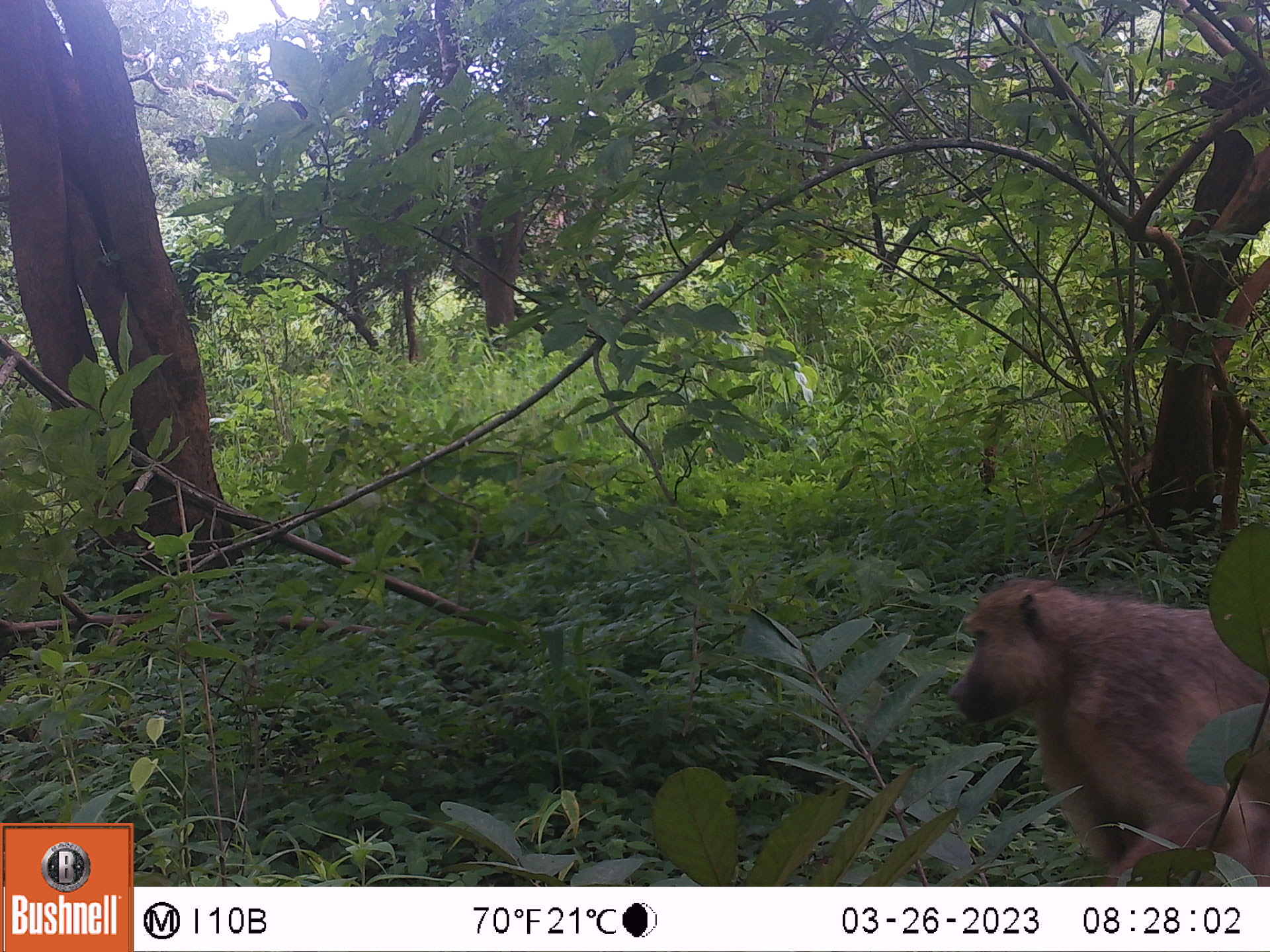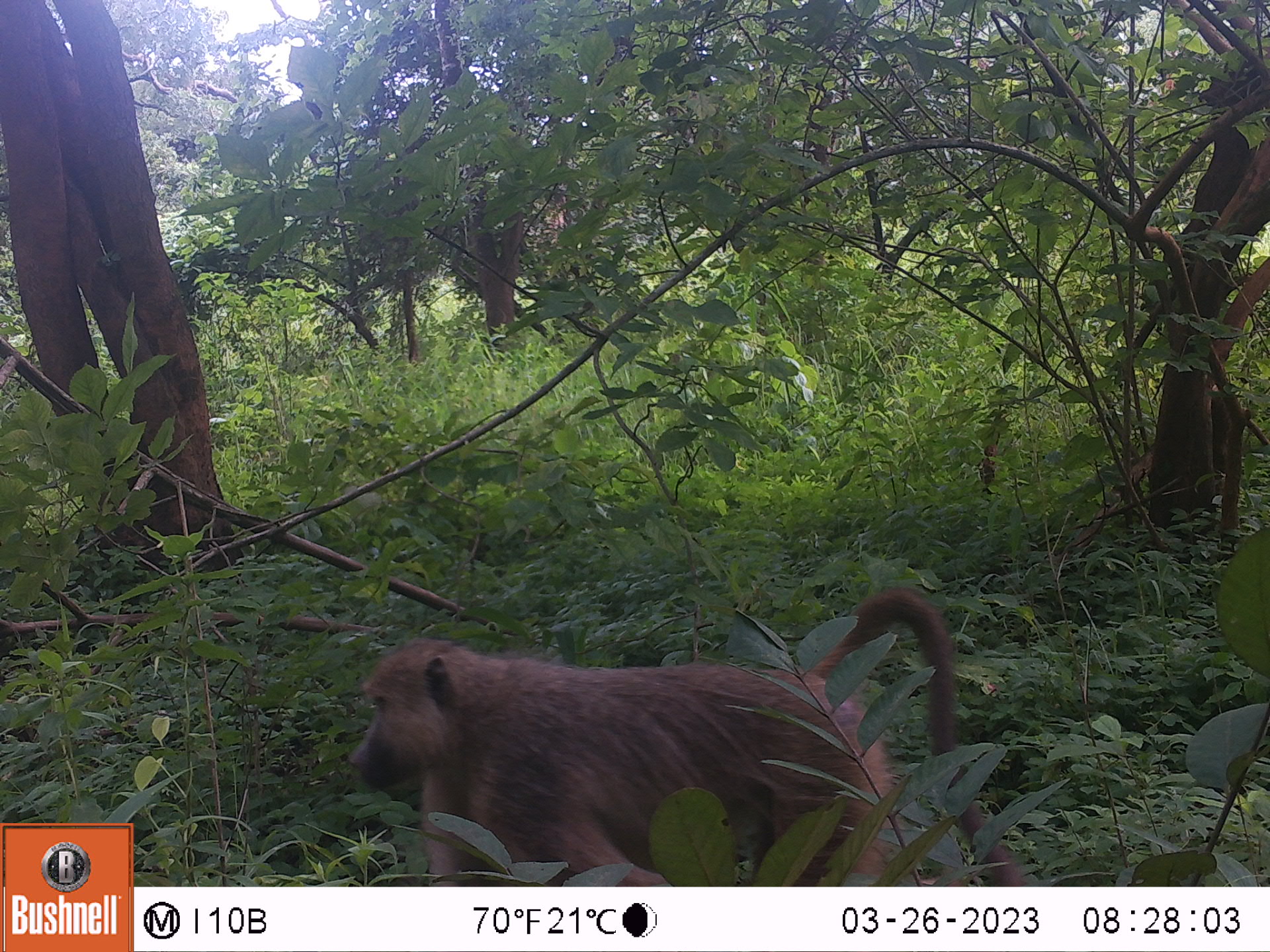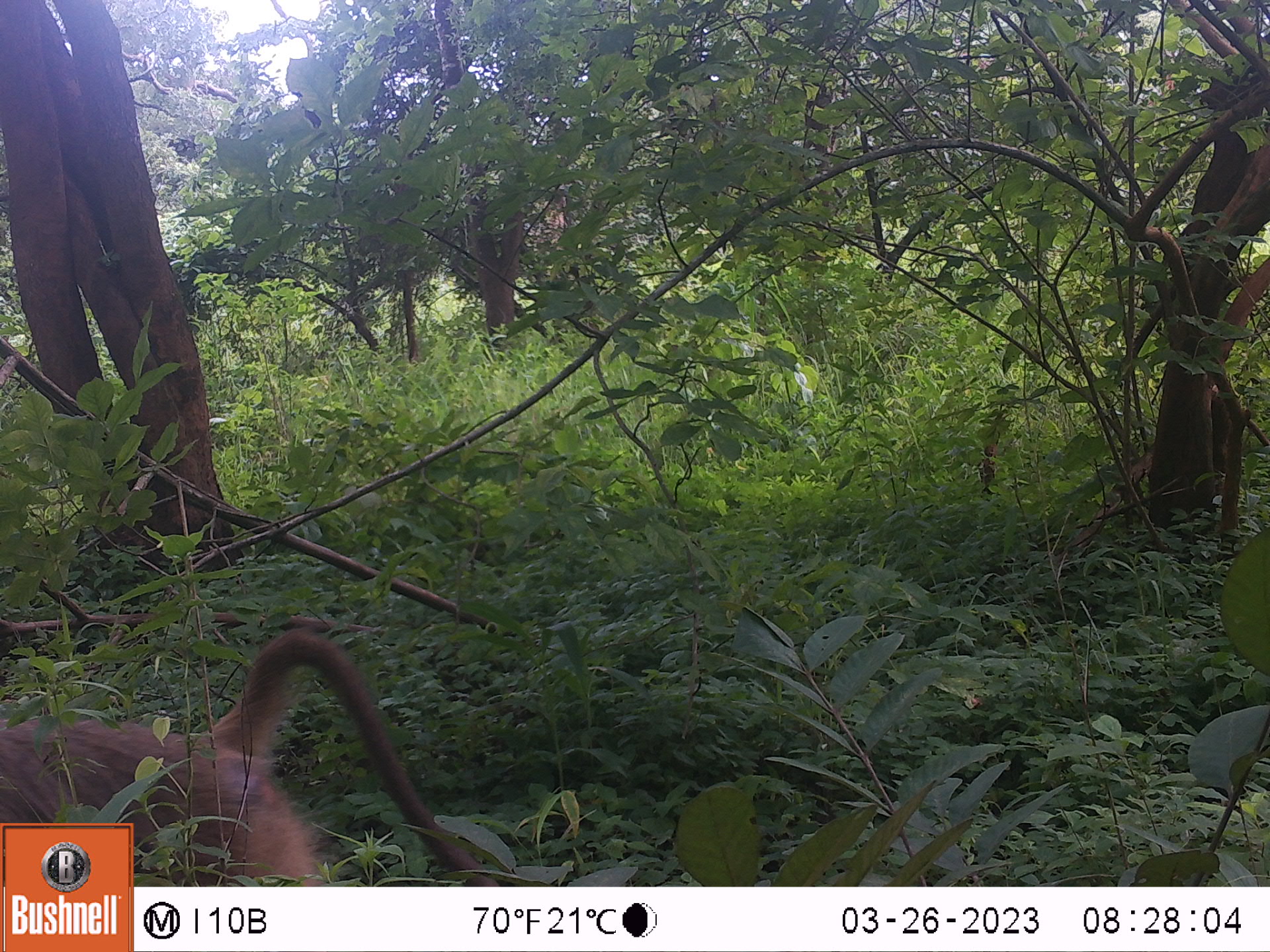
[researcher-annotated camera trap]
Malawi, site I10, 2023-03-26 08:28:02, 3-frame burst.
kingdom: Animalia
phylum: Chordata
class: Mammalia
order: Primates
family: Cercopithecidae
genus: Papio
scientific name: Papio cynocephalus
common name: yellow baboon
Yellow baboon (Papio cynocephalus), count 1.